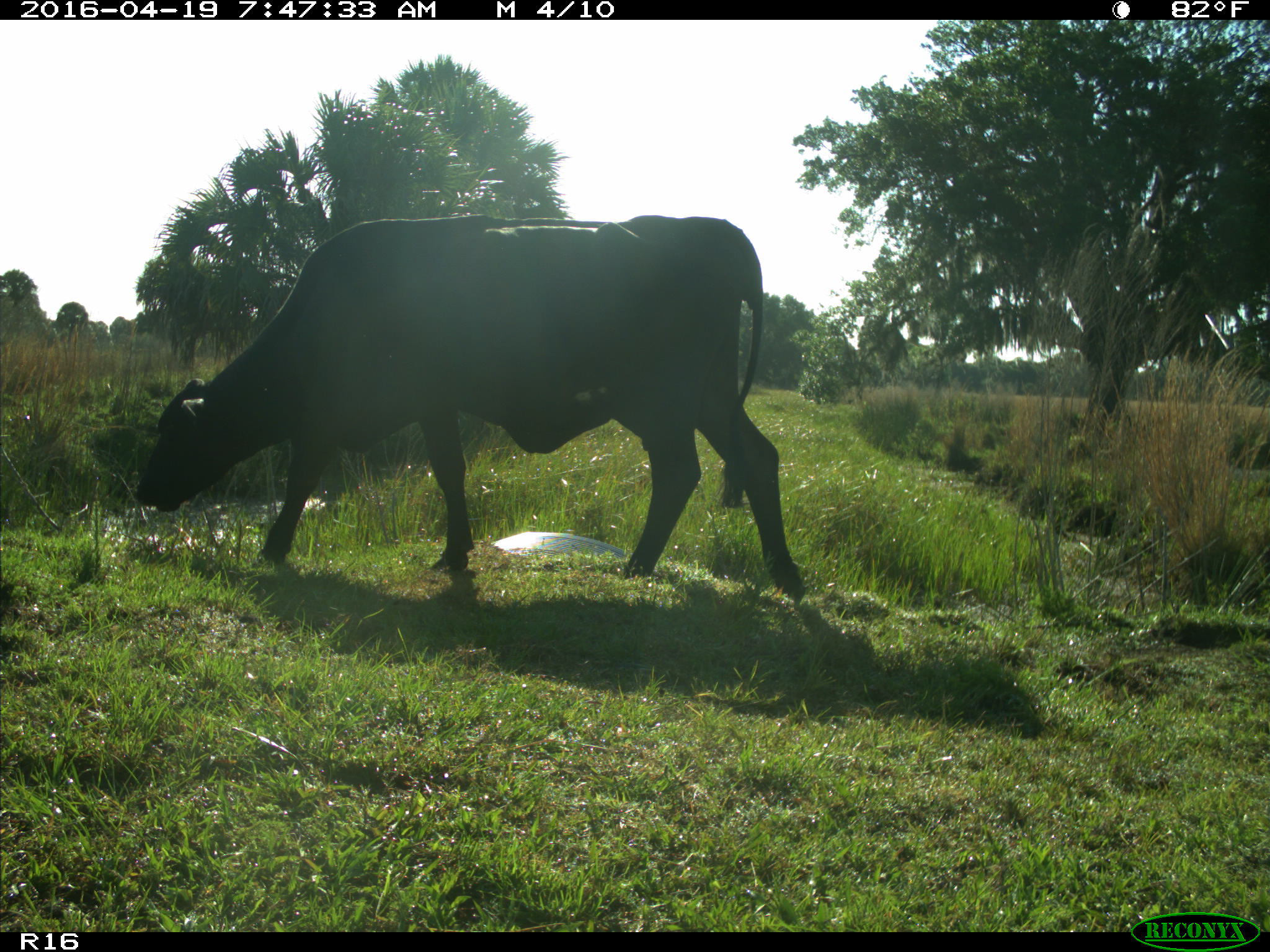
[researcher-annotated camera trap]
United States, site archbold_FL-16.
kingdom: Animalia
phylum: Chordata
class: Mammalia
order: Artiodactyla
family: Bovidae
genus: Bos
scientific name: Bos taurus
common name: domestic cow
Bos taurus (domestic cow).